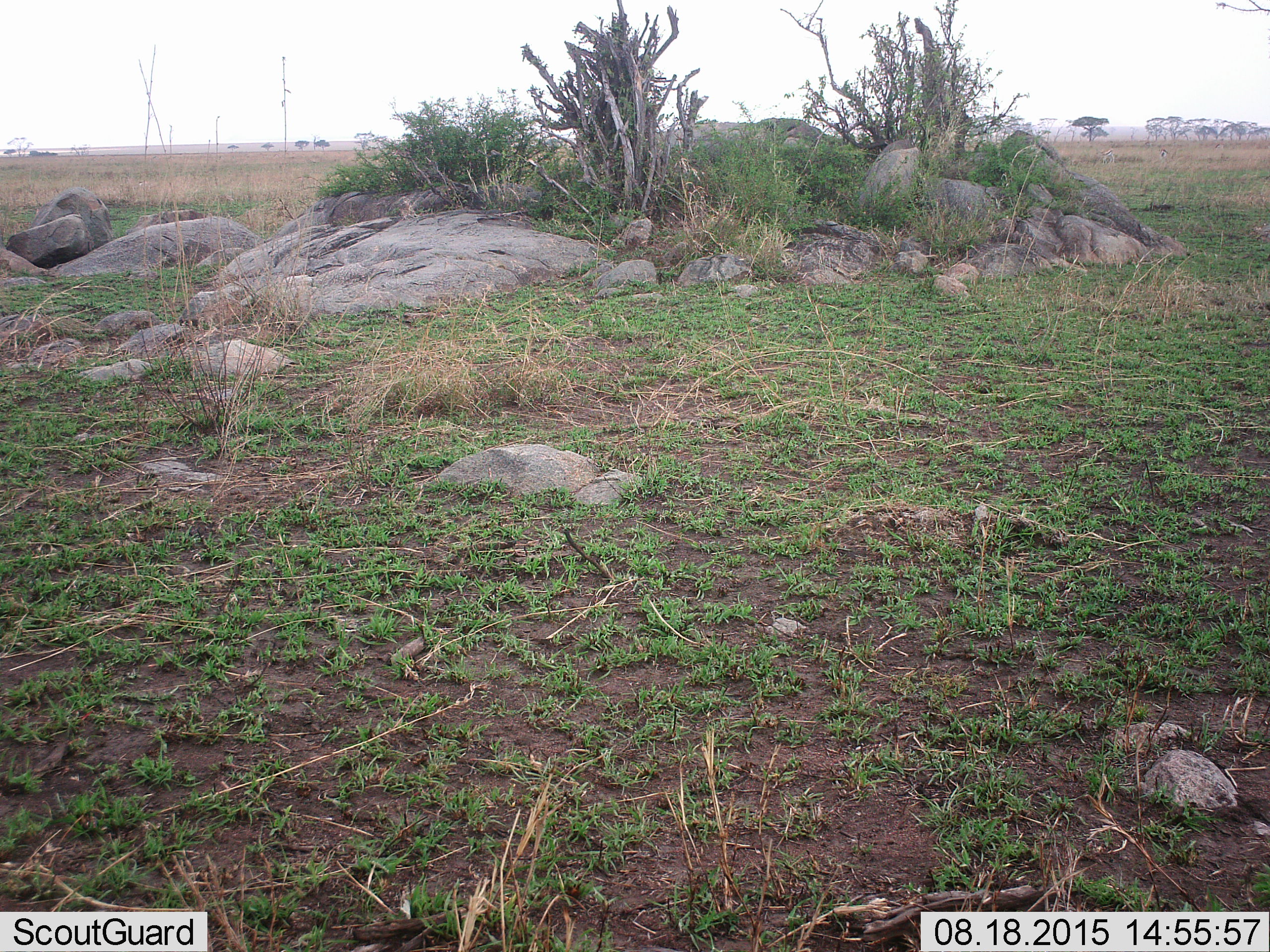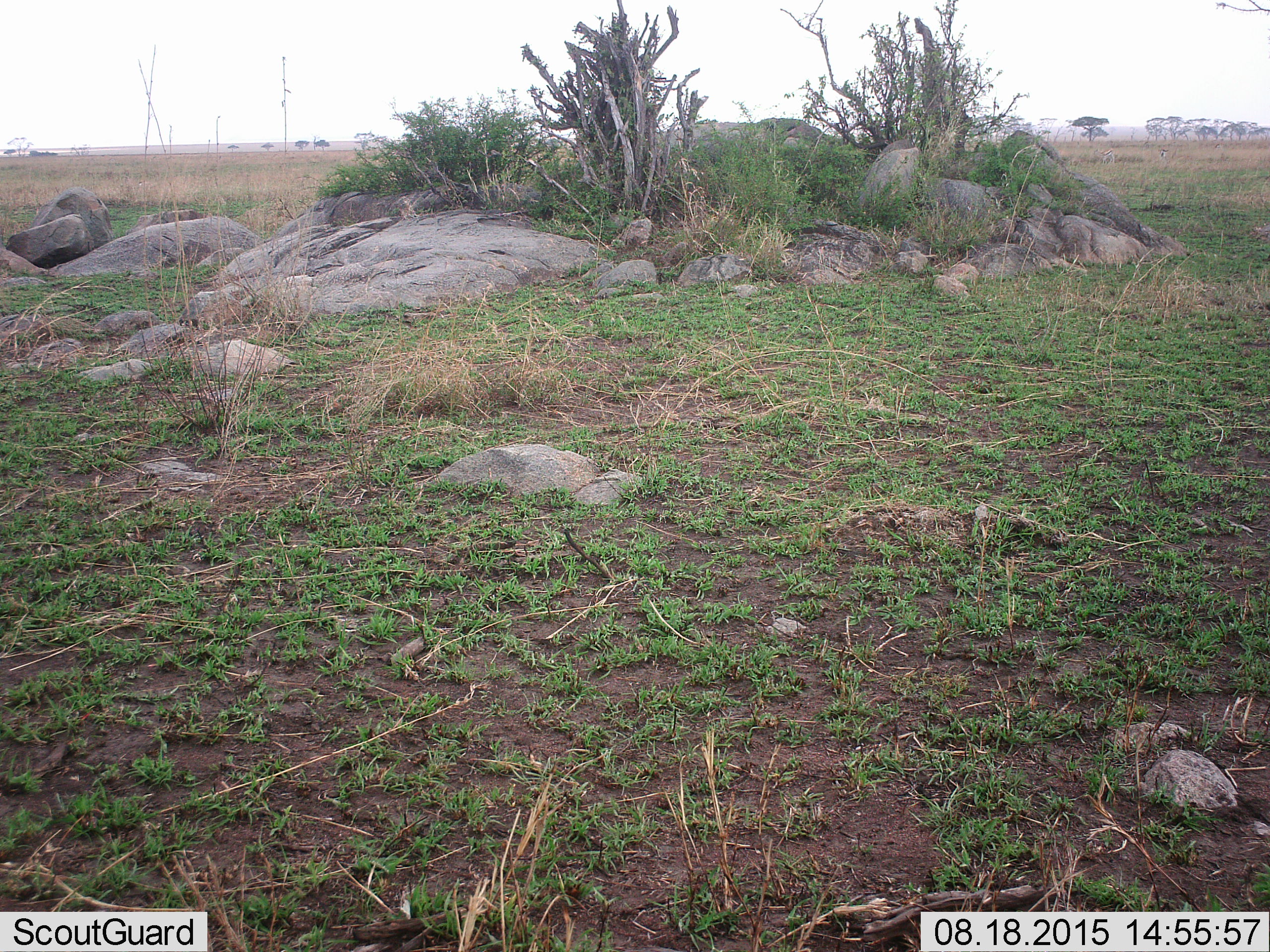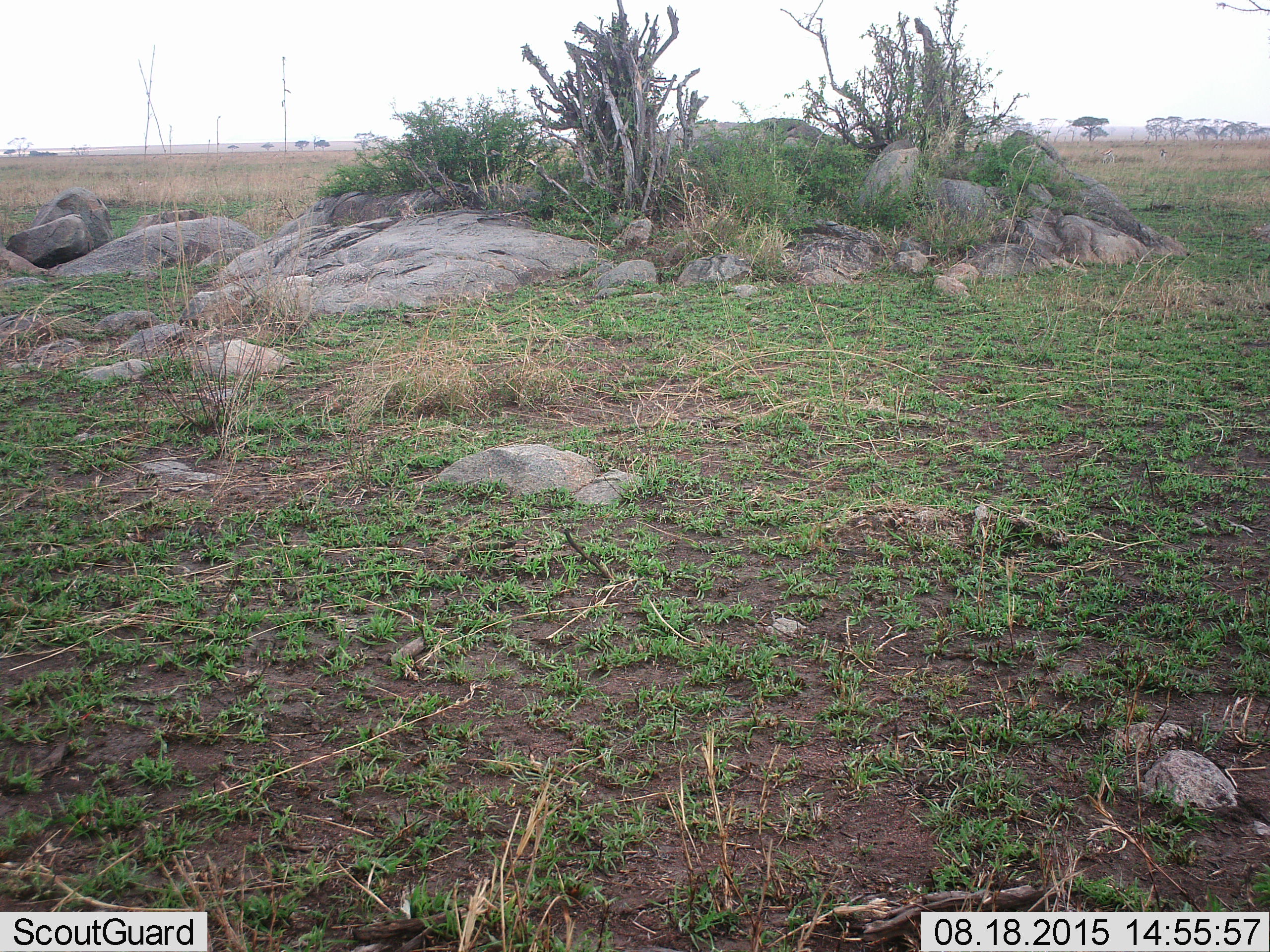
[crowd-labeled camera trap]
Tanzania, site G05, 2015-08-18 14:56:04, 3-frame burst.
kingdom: Animalia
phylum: Chordata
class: Mammalia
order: Artiodactyla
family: Bovidae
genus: Eudorcas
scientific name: Eudorcas thomsonii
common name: thomson's gazelle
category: gazellethomsons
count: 3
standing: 67%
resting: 0%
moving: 33%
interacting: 0%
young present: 0%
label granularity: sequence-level